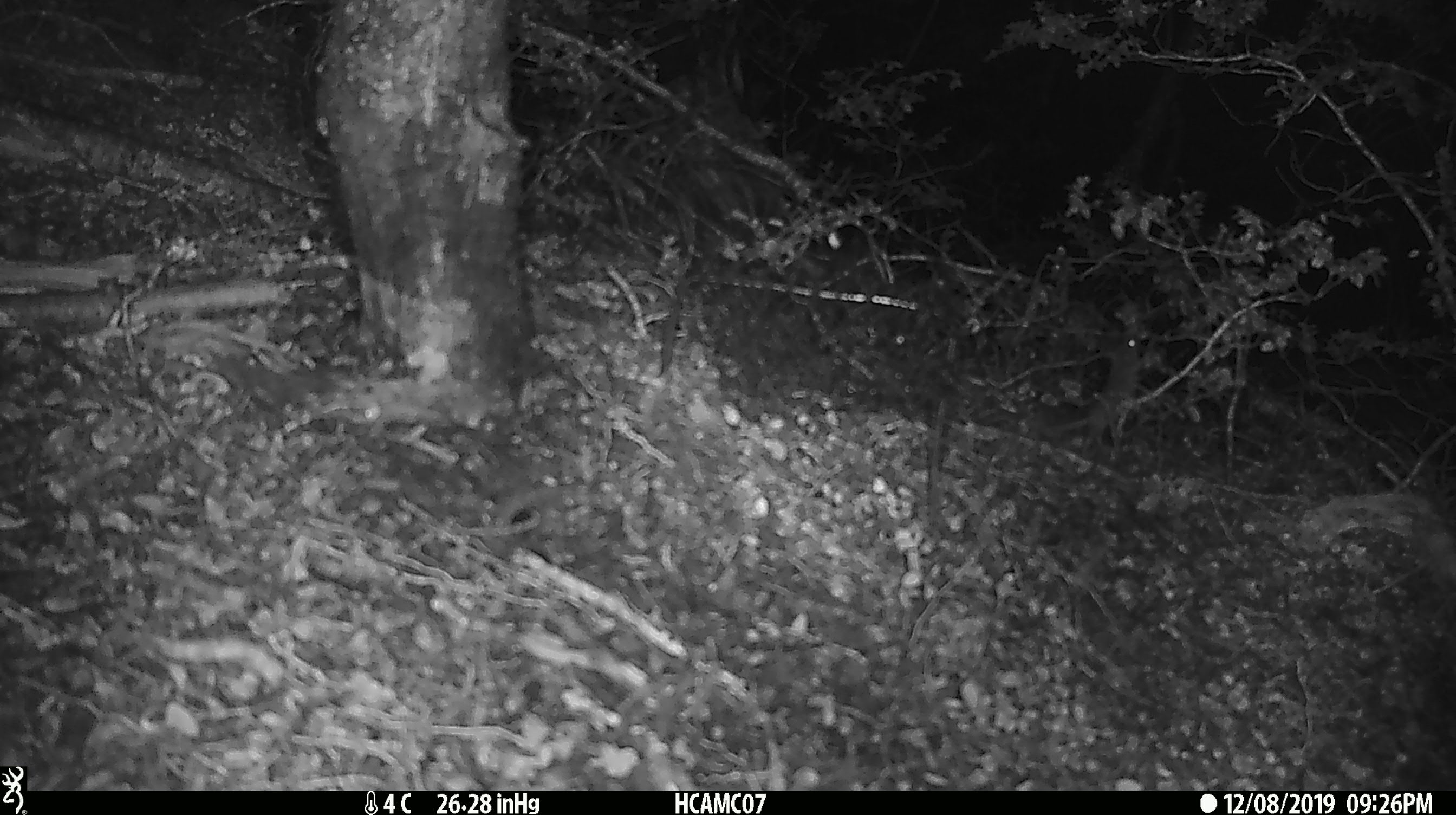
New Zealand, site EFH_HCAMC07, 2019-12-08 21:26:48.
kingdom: Animalia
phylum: Chordata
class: Mammalia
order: Rodentia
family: Muridae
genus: Mus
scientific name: Mus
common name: mouse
Mouse (Mus).